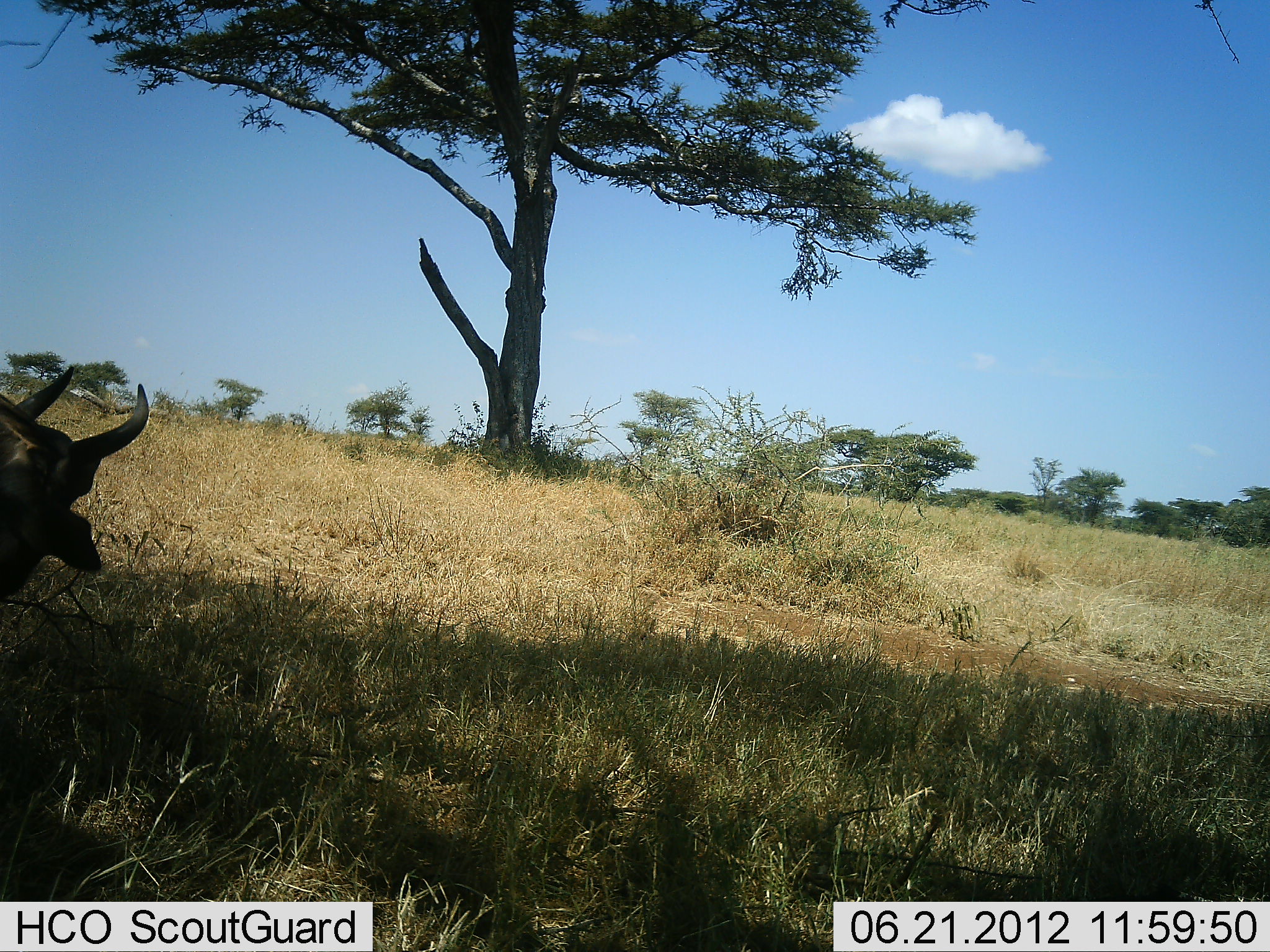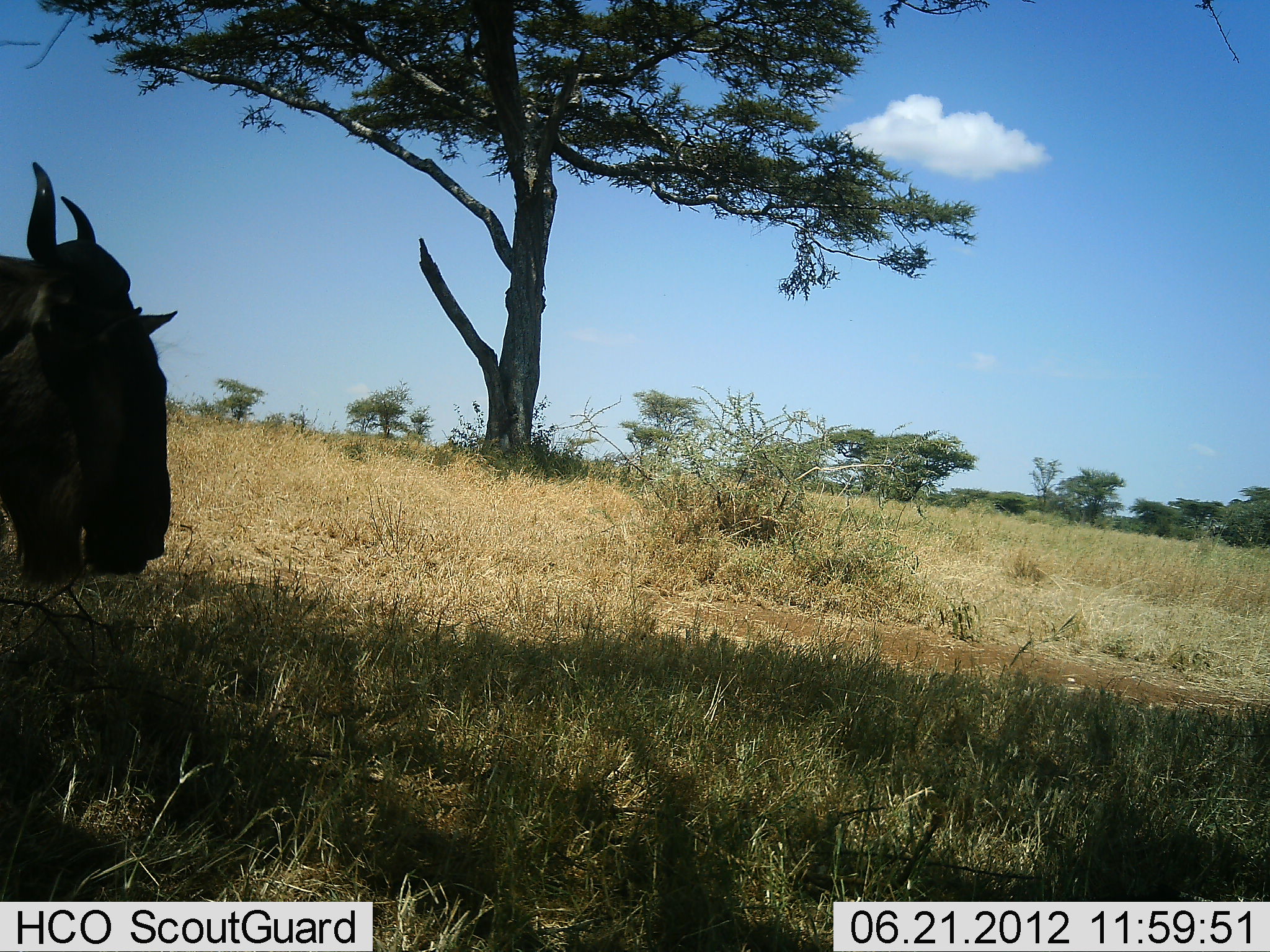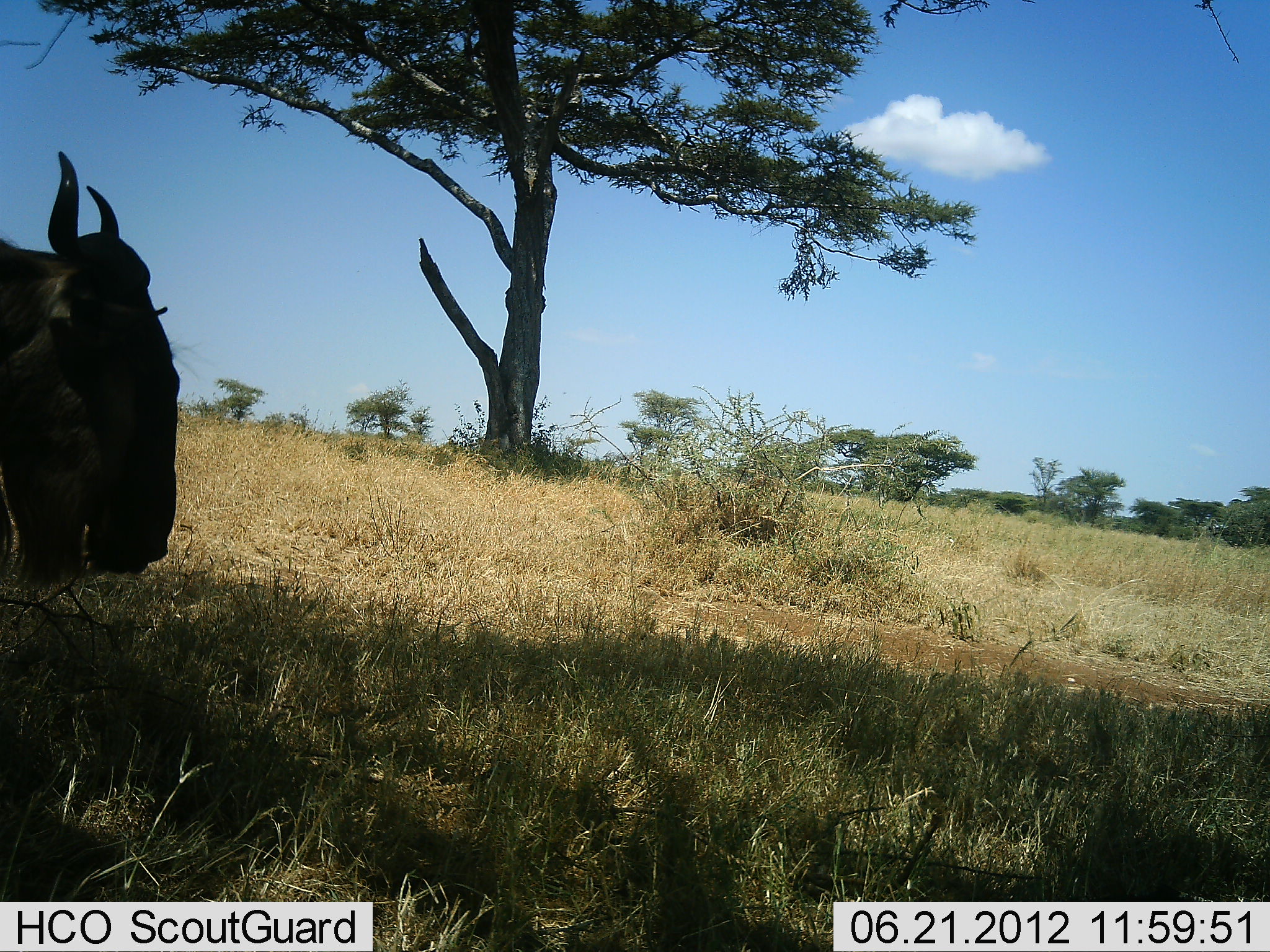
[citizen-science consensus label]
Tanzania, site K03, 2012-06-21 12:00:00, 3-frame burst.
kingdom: Animalia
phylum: Chordata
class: Mammalia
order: Artiodactyla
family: Bovidae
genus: Connochaetes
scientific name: Connochaetes taurinus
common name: blue wildebeest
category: wildebeest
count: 1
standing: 50%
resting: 10%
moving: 20%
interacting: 10%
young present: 0%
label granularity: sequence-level